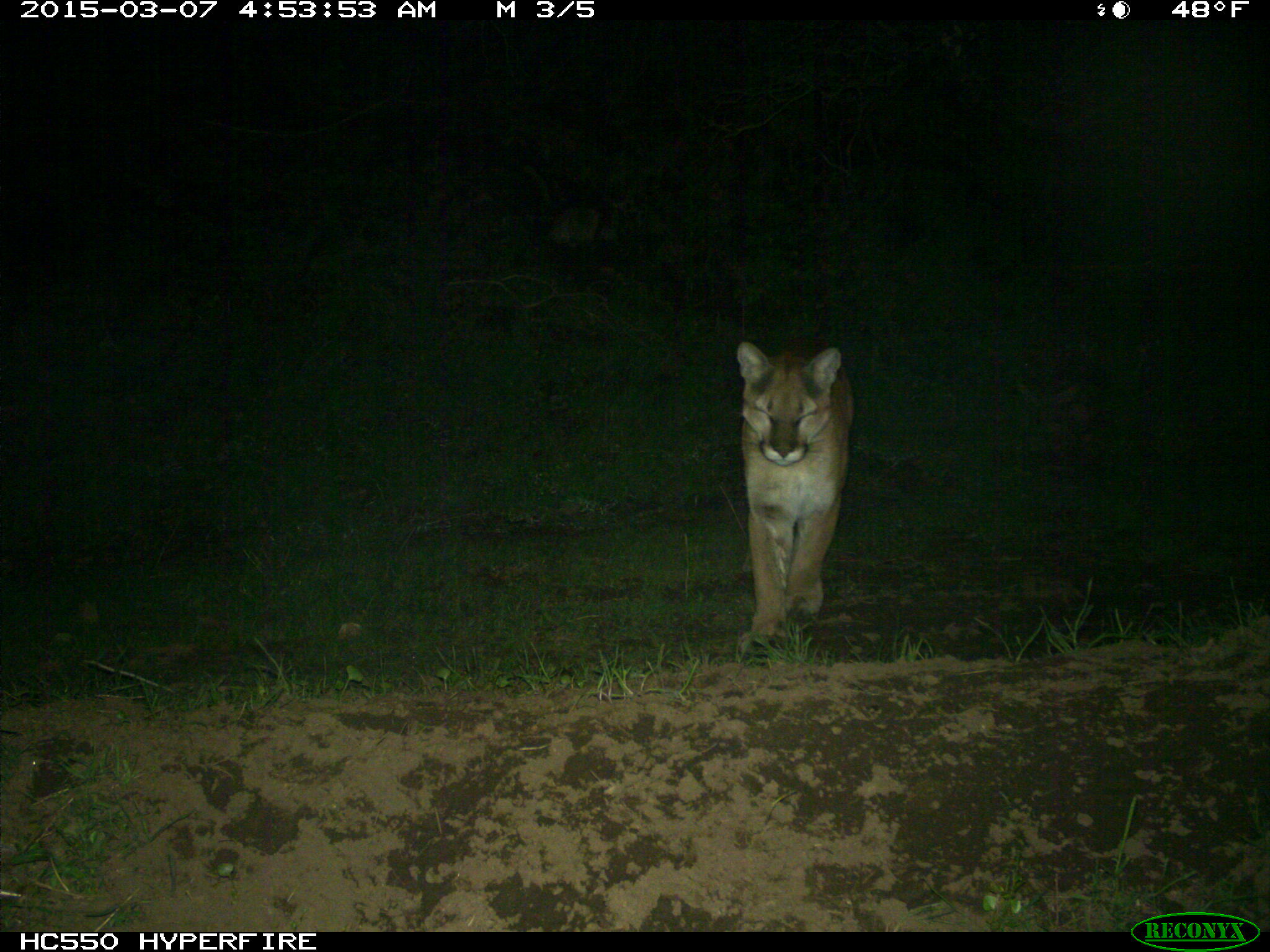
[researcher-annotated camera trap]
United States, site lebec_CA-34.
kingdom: Animalia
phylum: Chordata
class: Mammalia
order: Carnivora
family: Felidae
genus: Puma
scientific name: Puma concolor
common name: mountain lion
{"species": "Puma concolor (mountain lion)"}